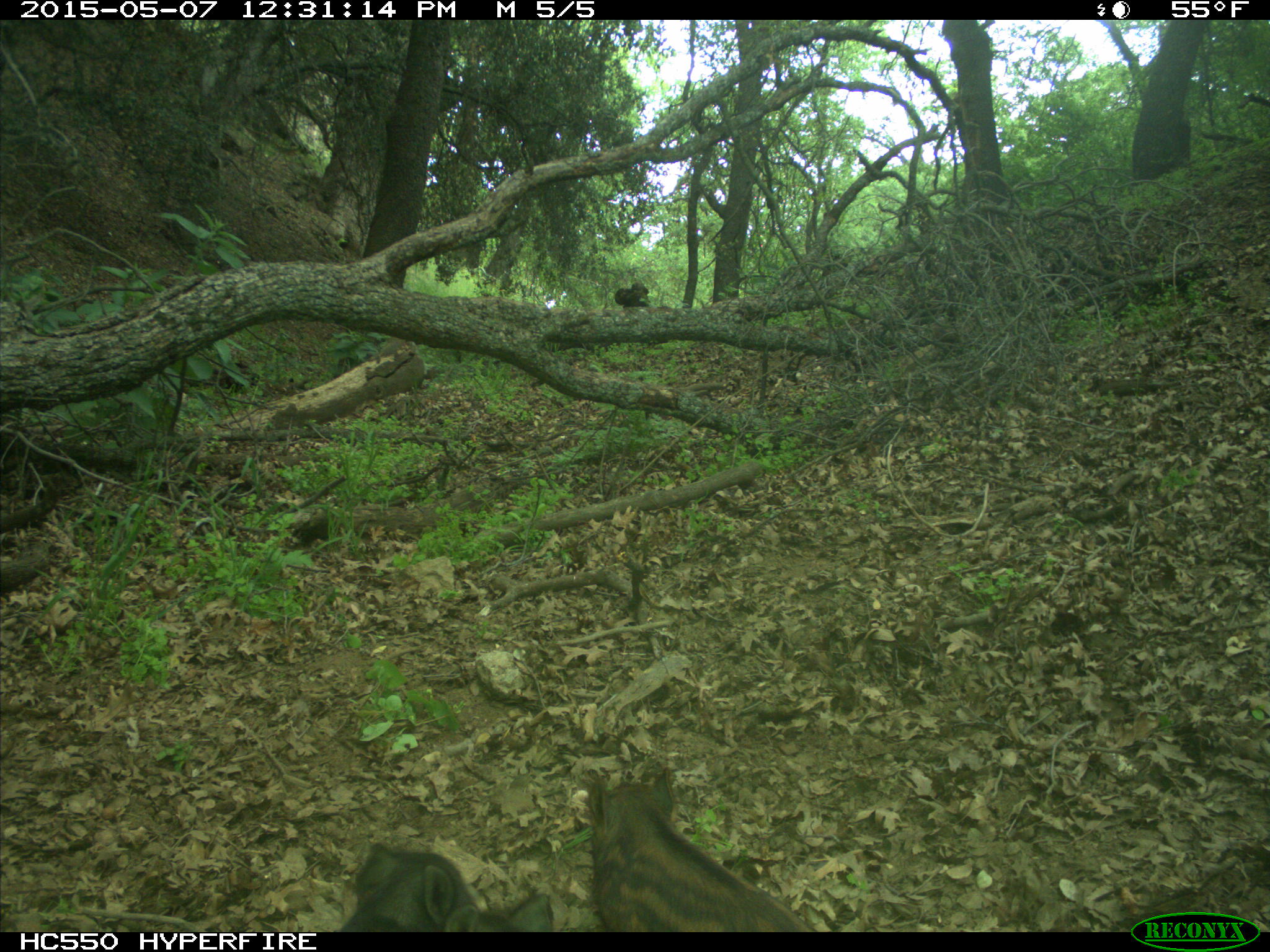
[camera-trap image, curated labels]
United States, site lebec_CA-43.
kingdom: Animalia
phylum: Chordata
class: Mammalia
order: Artiodactyla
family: Suidae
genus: Sus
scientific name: Sus scrofa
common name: wild boar